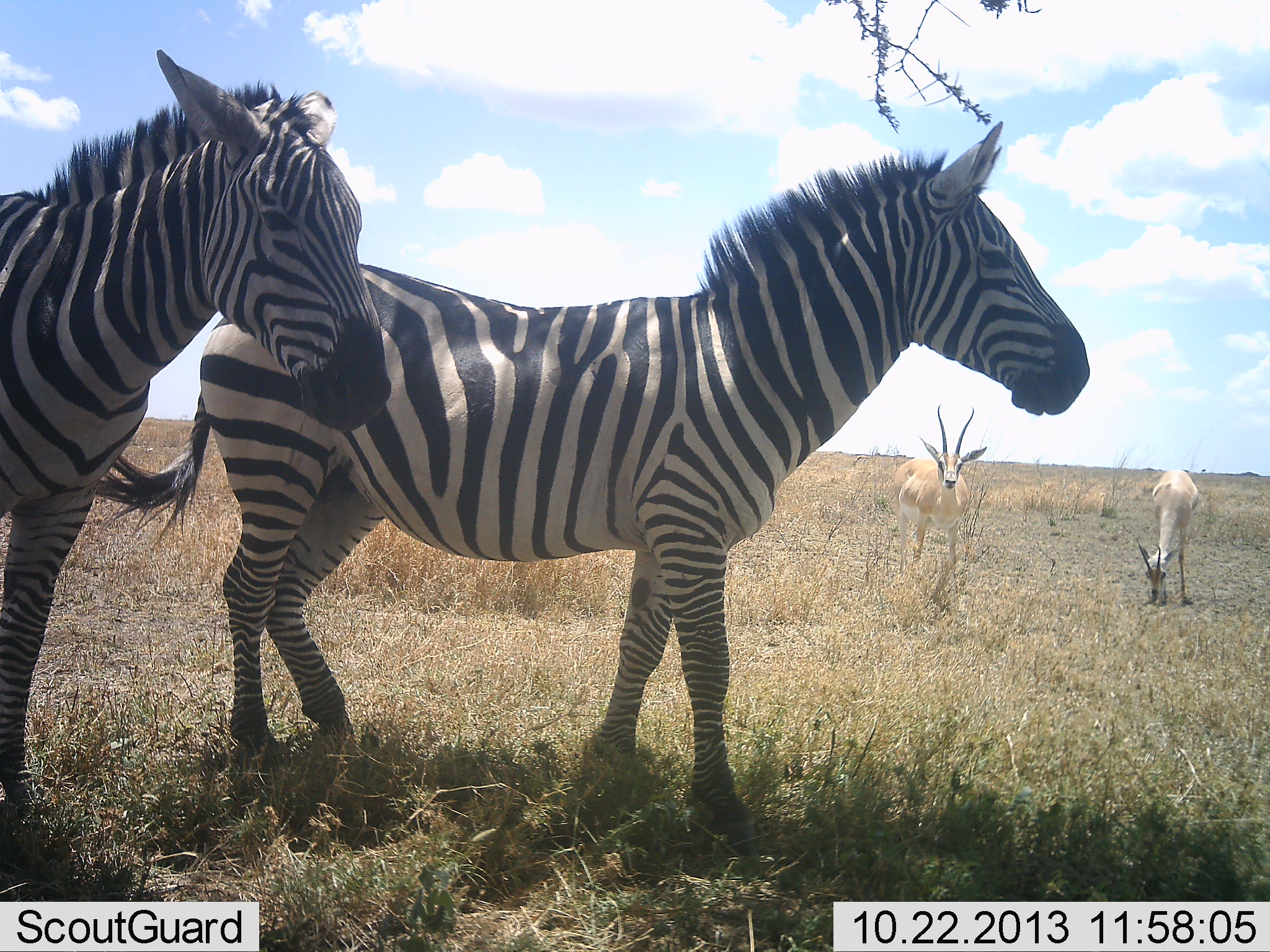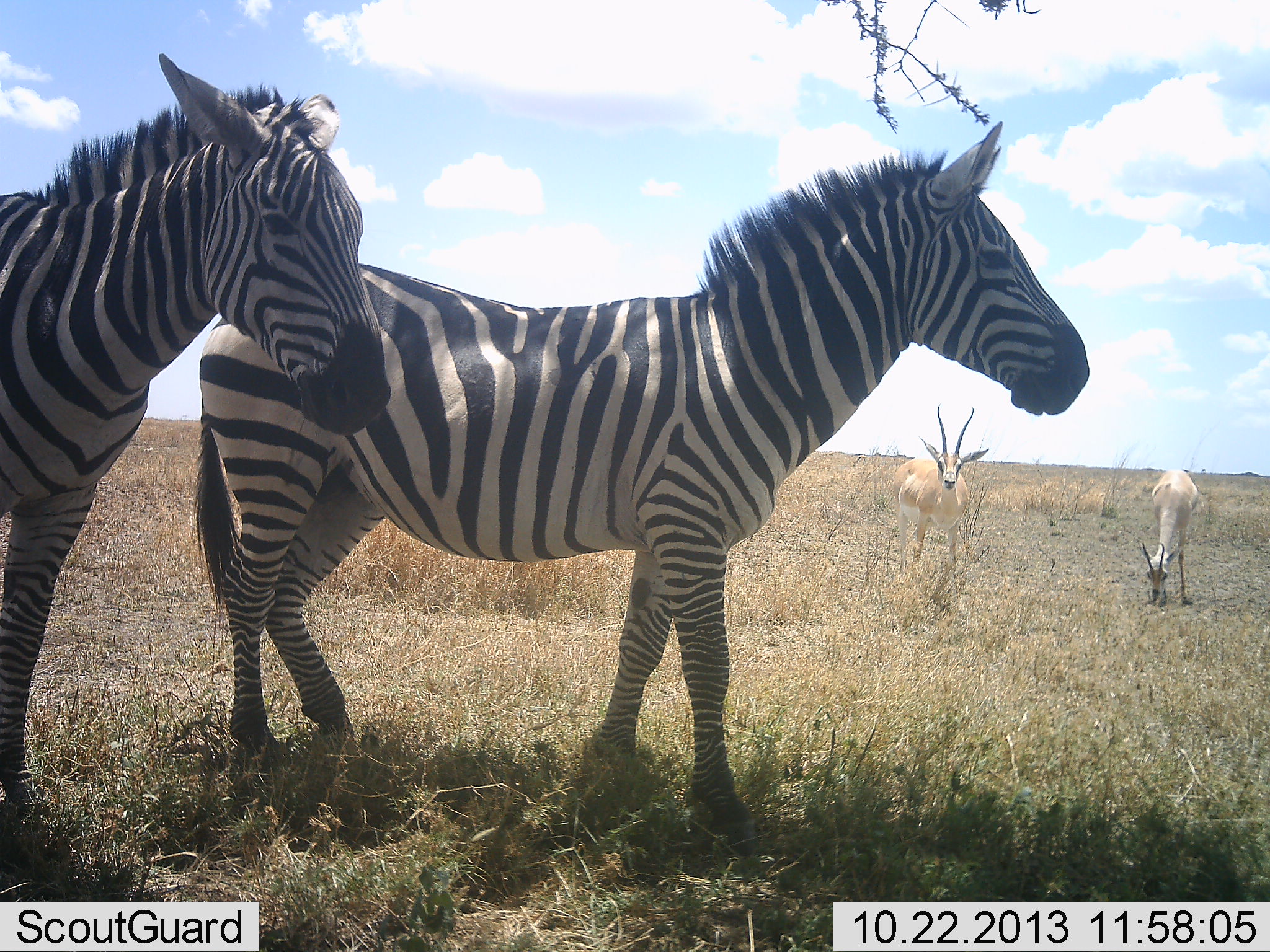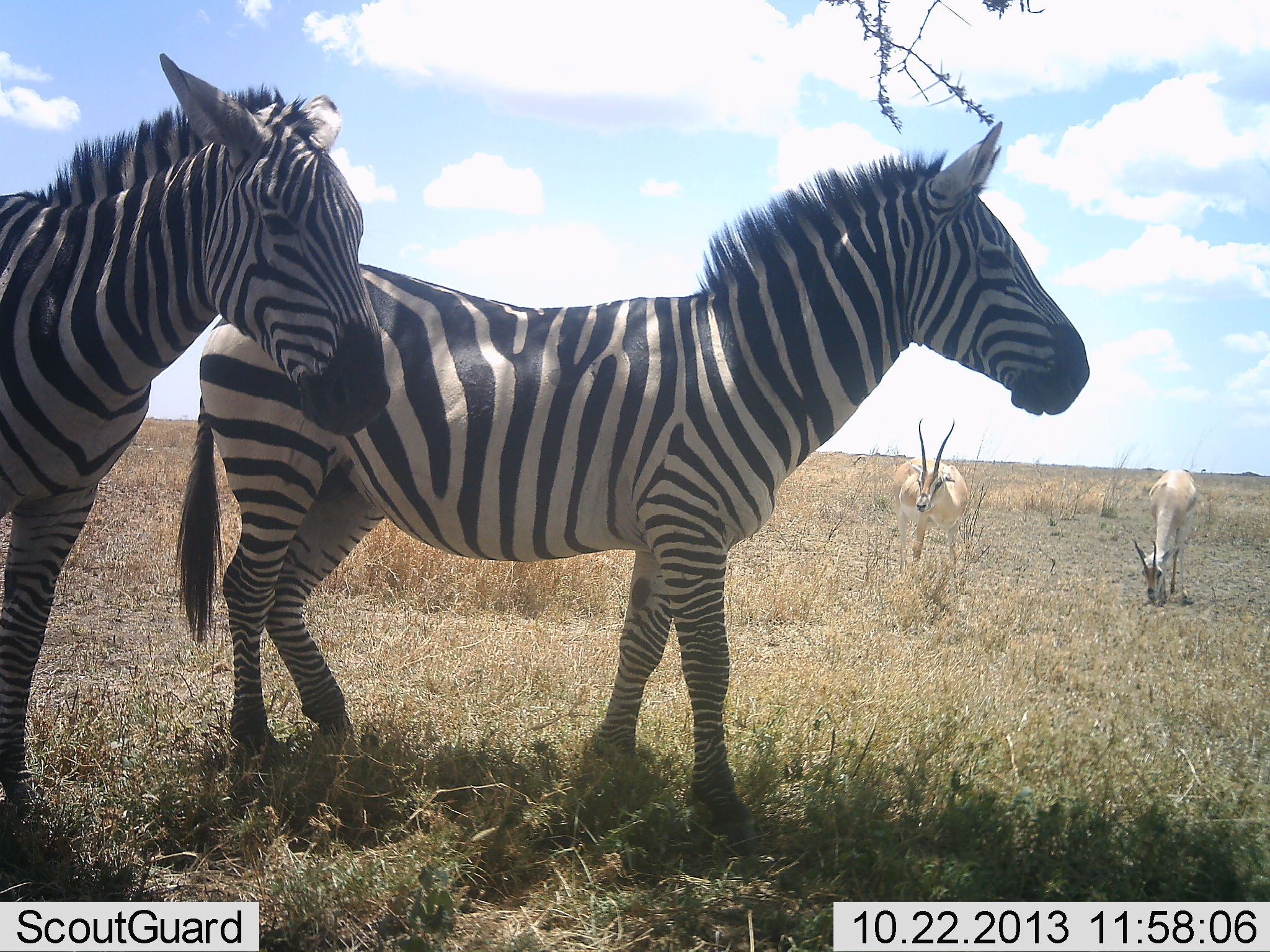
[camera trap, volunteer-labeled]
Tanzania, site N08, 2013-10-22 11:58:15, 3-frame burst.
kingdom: Animalia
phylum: Chordata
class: Mammalia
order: Artiodactyla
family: Bovidae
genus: Nanger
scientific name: Nanger granti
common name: grant's gazelle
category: gazellegrants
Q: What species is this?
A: Gazellegrants (grant's gazelle) (Nanger granti).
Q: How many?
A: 2.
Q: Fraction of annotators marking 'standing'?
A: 92%.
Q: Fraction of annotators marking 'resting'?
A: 0%.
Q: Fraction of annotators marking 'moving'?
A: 4%.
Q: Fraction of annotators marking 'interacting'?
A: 4%.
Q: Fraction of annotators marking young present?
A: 0%.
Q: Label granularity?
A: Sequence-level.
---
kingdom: Animalia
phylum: Chordata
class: Mammalia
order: Perissodactyla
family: Equidae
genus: Equus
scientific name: Equus quagga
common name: plains zebra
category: zebra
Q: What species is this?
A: Zebra (plains zebra) (Equus quagga).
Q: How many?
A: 2.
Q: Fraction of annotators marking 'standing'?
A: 96%.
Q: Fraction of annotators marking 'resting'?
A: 0%.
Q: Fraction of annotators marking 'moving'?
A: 7%.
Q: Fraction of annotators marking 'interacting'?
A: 7%.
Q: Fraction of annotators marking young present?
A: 0%.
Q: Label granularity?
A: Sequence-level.